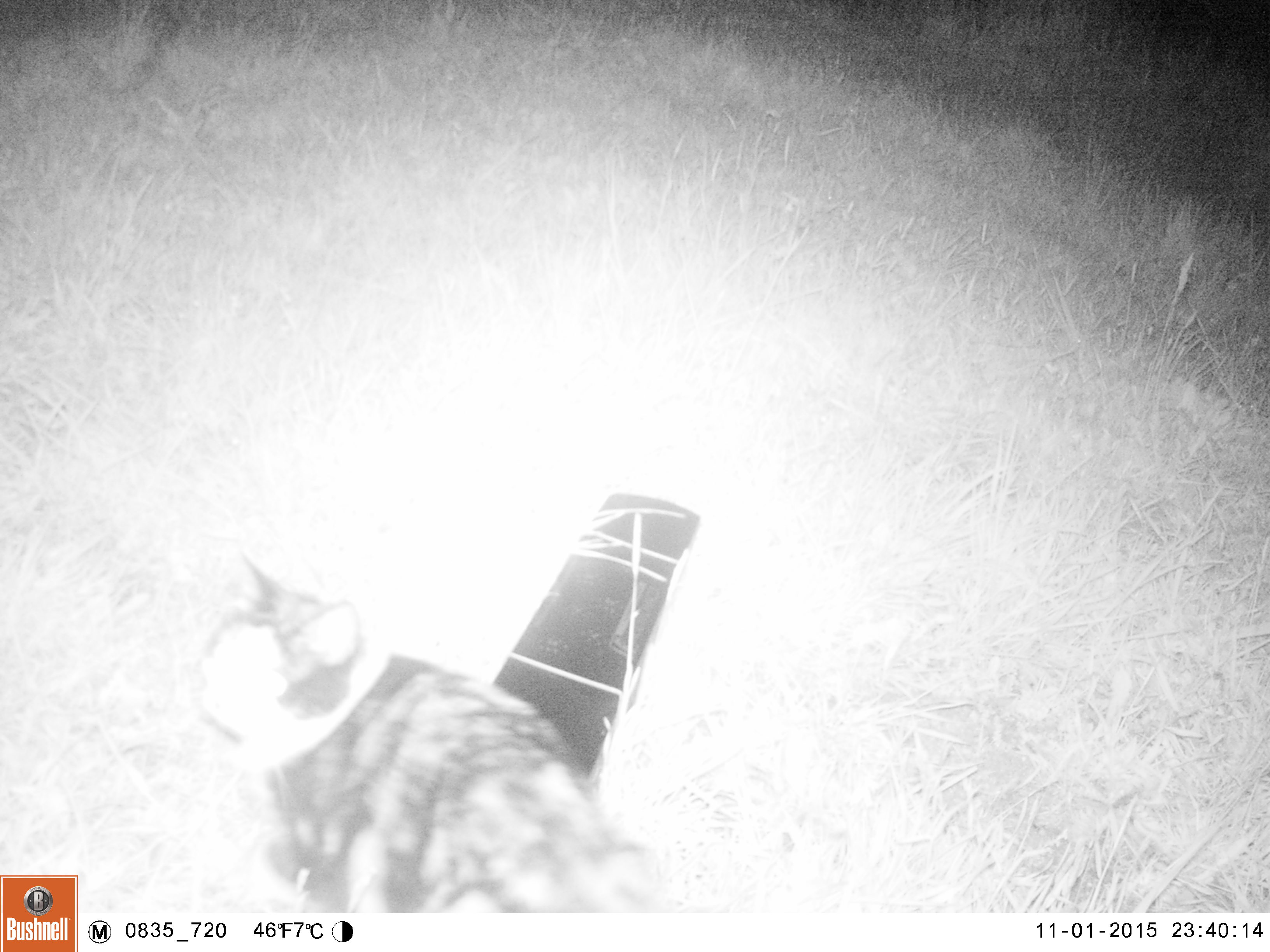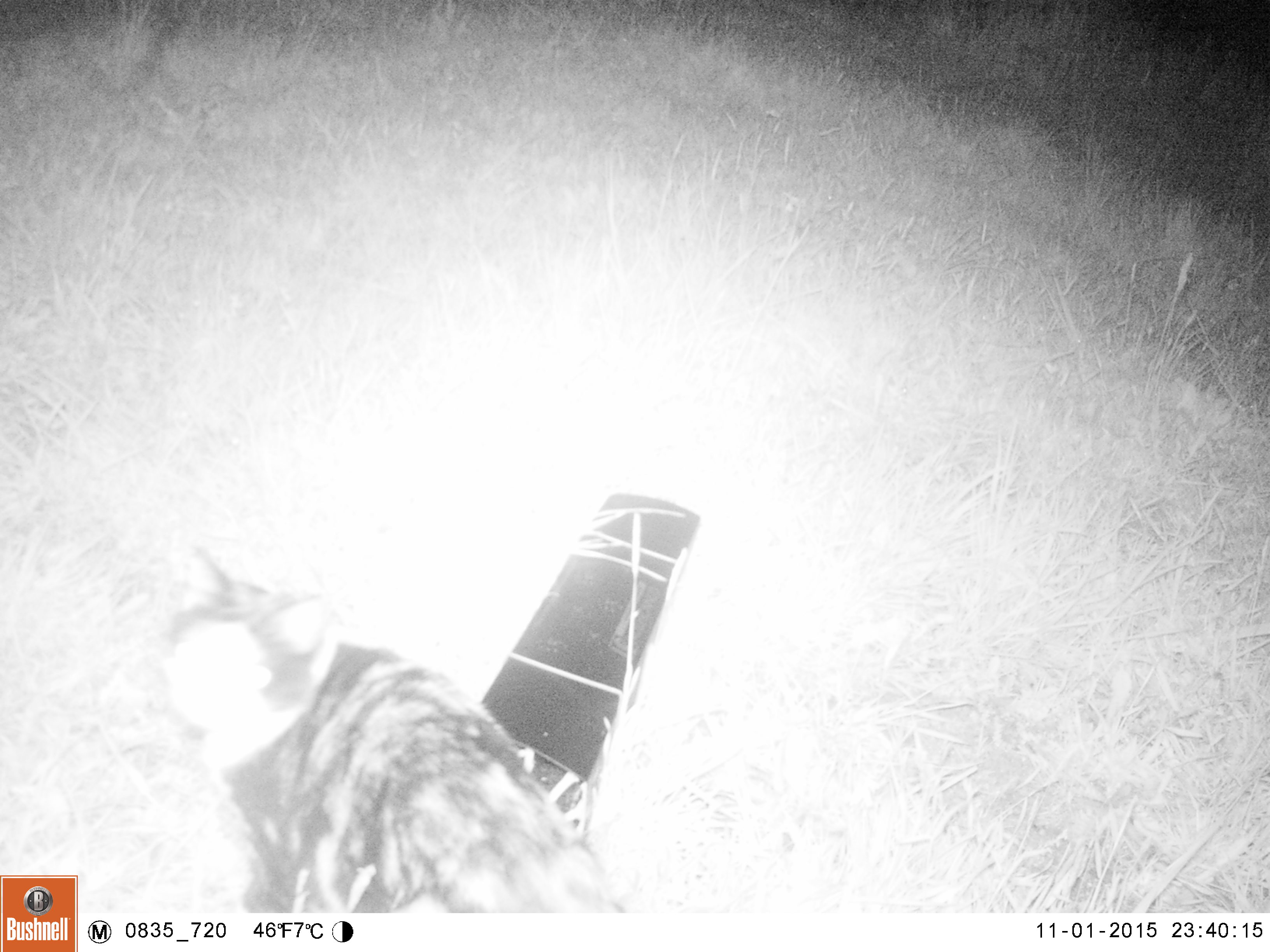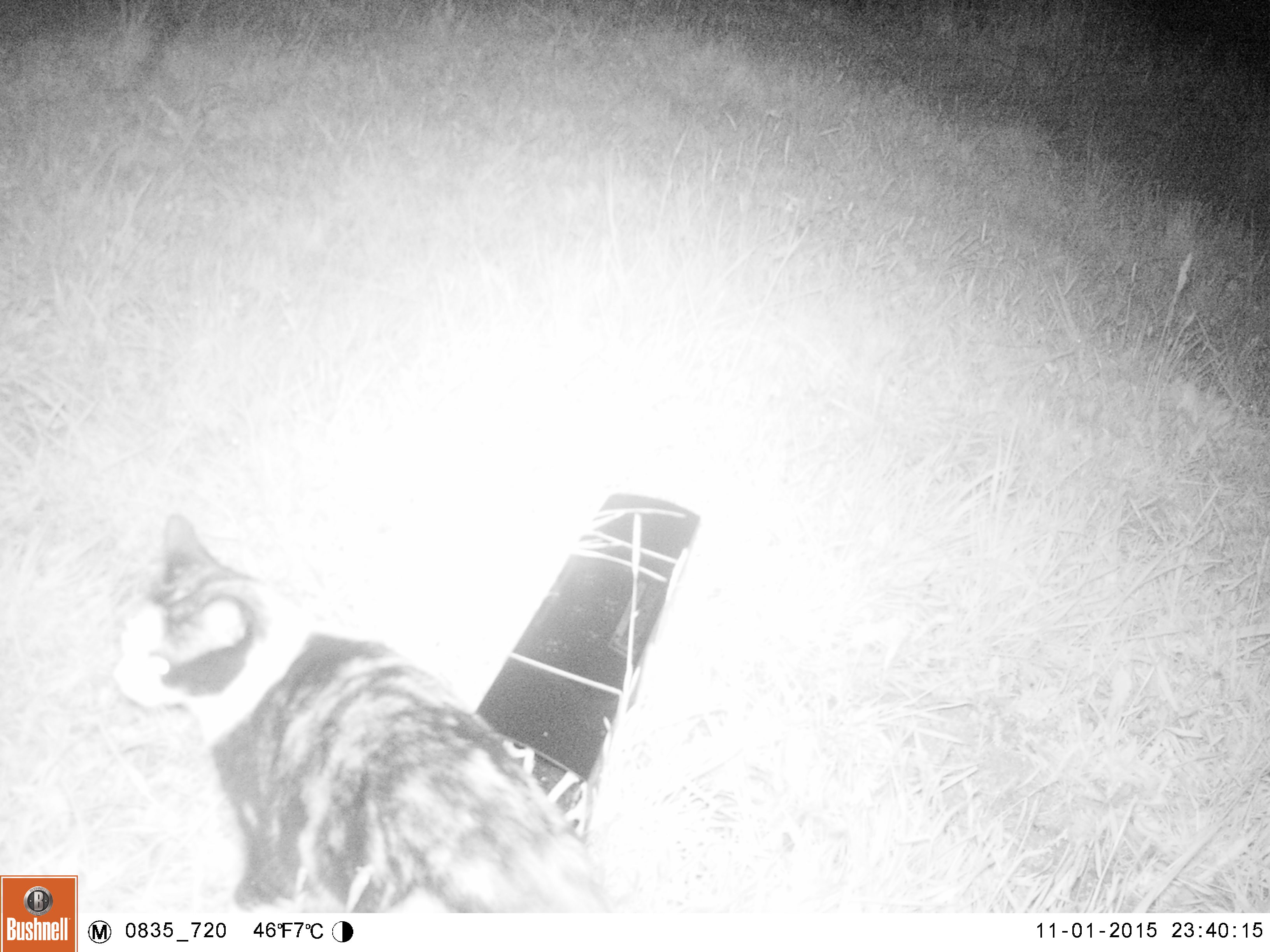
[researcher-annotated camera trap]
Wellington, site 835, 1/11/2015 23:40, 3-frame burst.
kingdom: Animalia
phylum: Chordata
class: Mammalia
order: Carnivora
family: Felidae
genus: Felis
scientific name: Felis catus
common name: cat